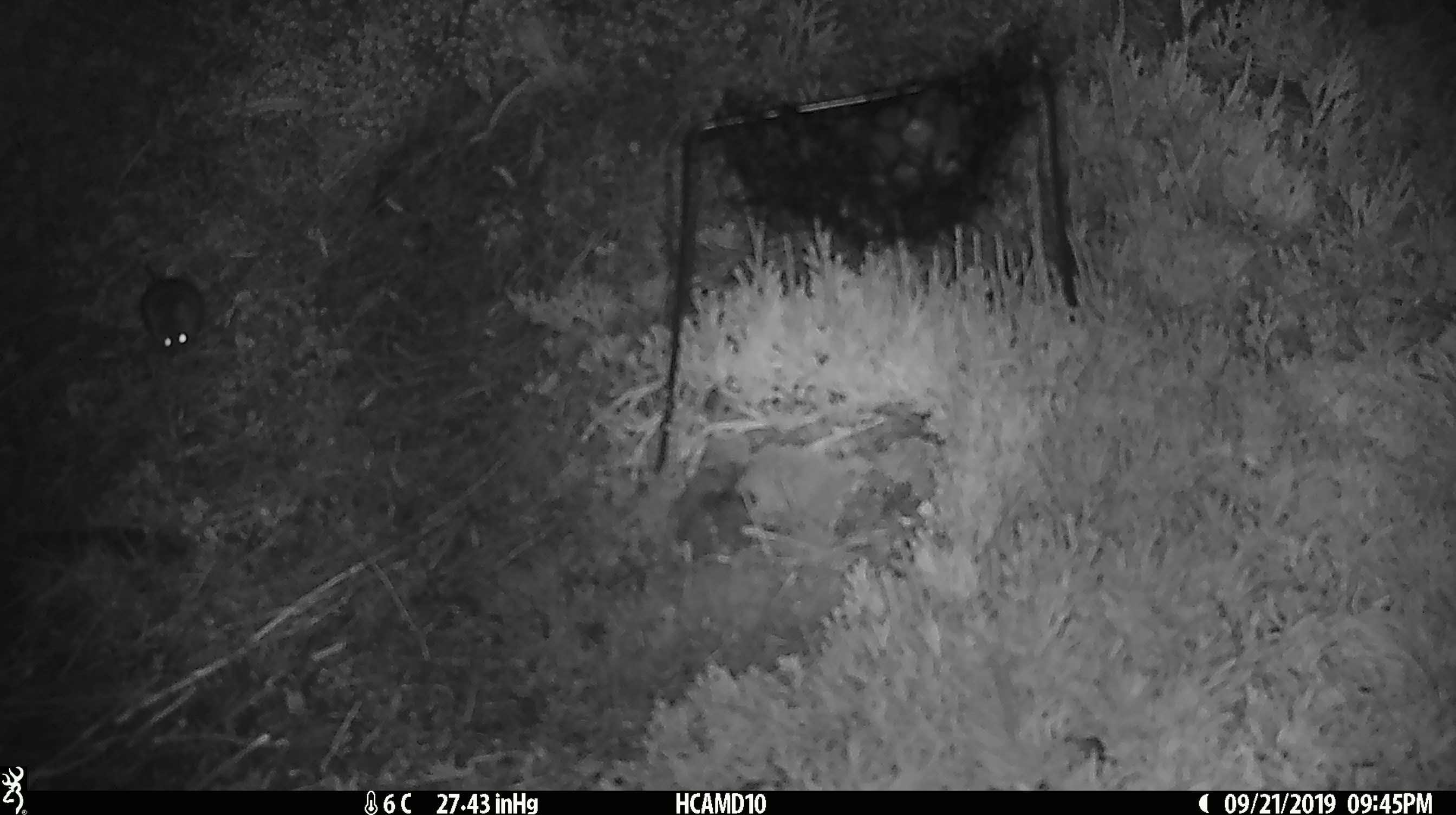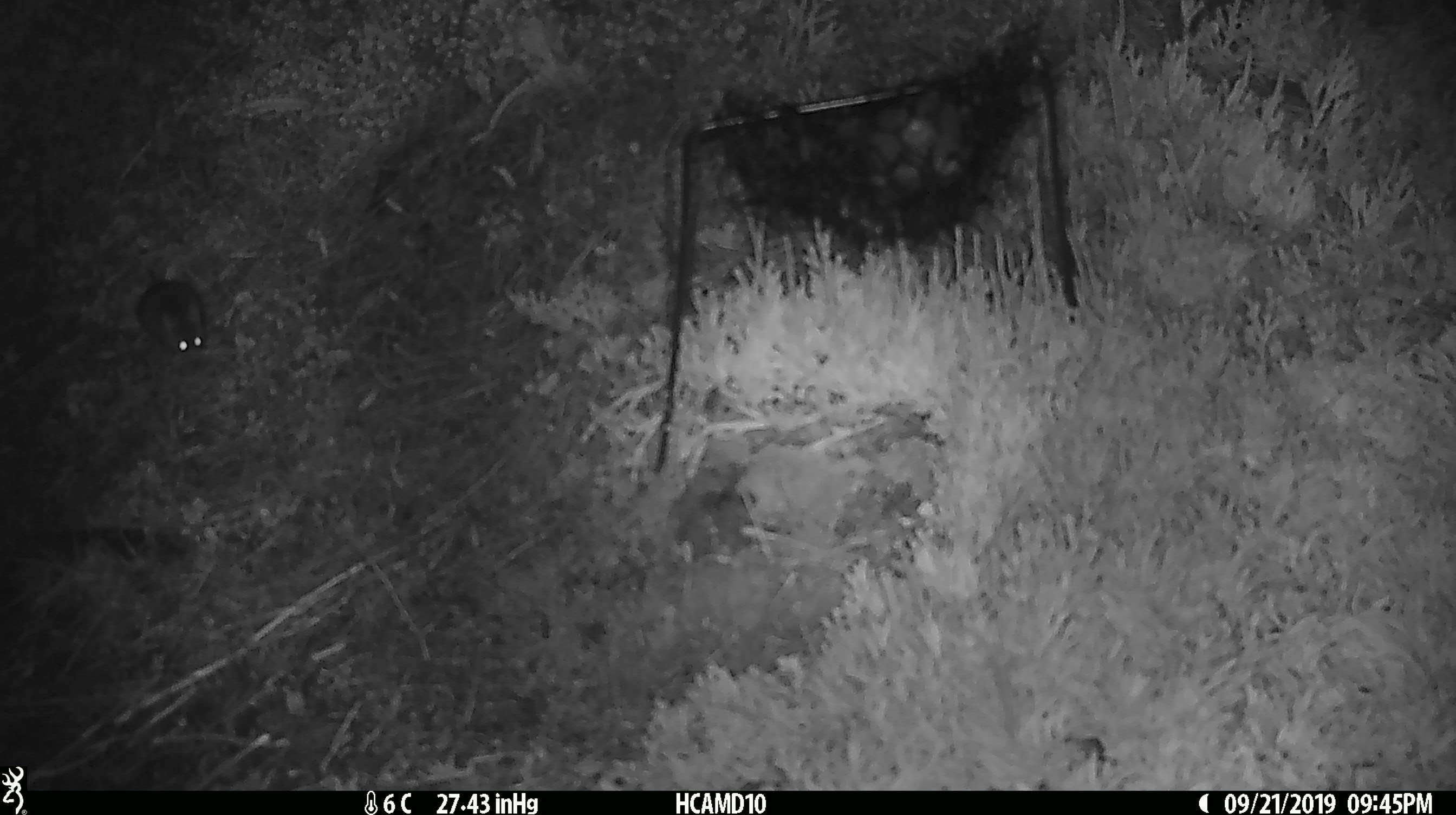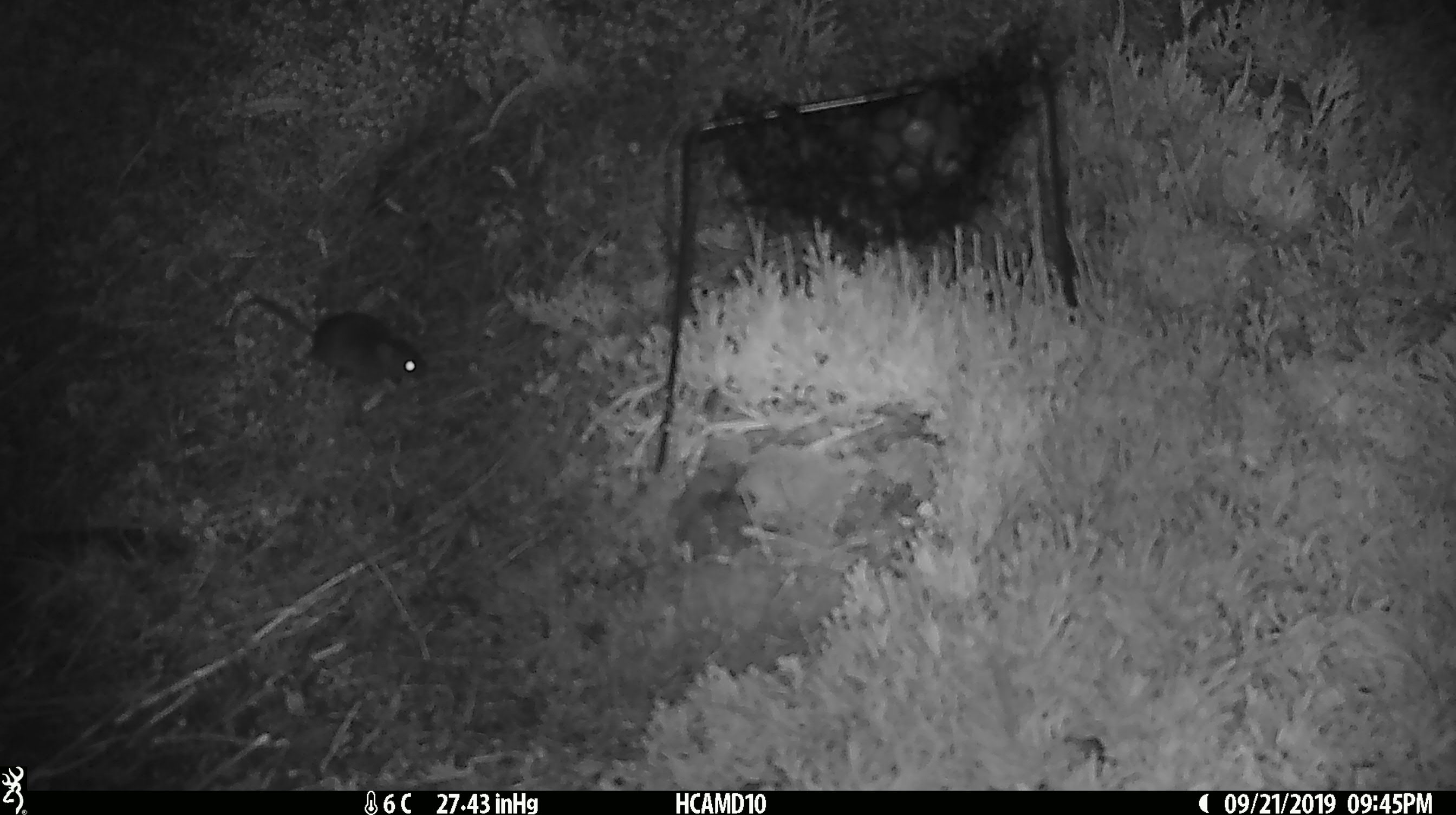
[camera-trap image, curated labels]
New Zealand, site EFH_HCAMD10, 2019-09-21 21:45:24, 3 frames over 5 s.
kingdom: Animalia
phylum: Chordata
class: Mammalia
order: Rodentia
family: Muridae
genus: Mus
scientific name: Mus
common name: mouse